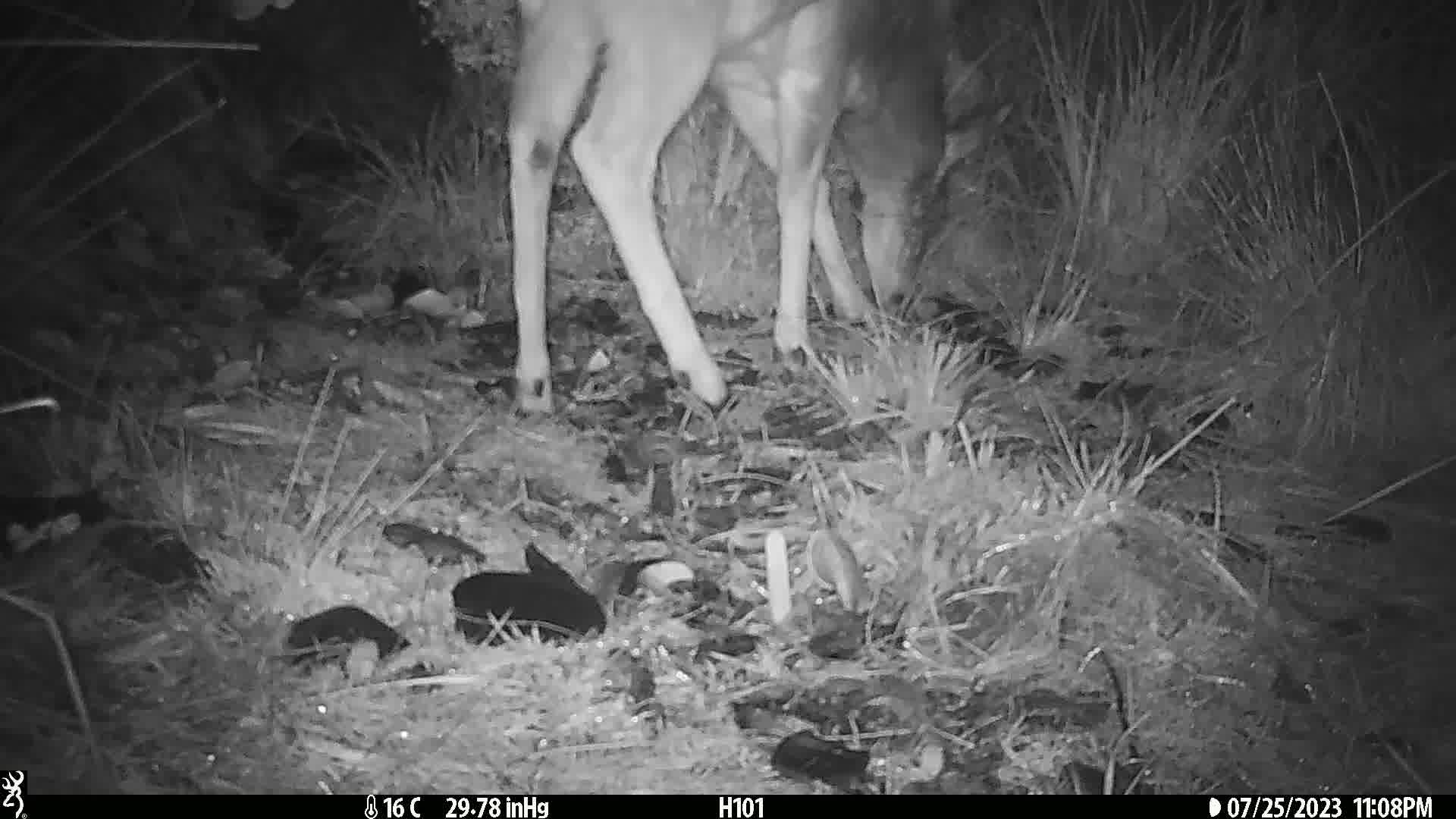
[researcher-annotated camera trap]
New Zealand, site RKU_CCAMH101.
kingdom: Animalia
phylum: Chordata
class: Mammalia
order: Artiodactyla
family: Cervidae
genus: Odocoileus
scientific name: Odocoileus virginianus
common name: white-tailed deer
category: white tailed deer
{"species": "white tailed deer (white-tailed deer) (Odocoileus virginianus)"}